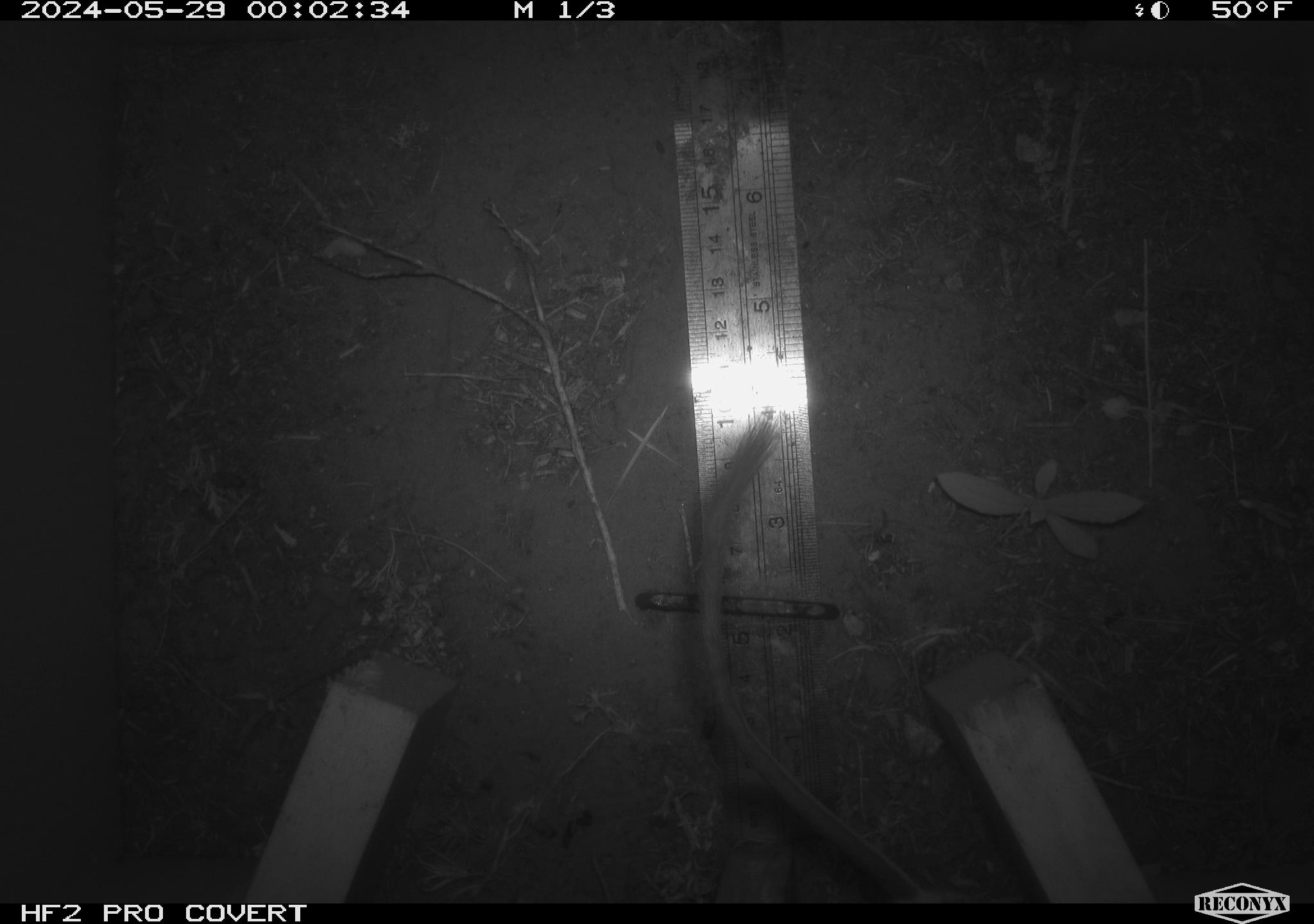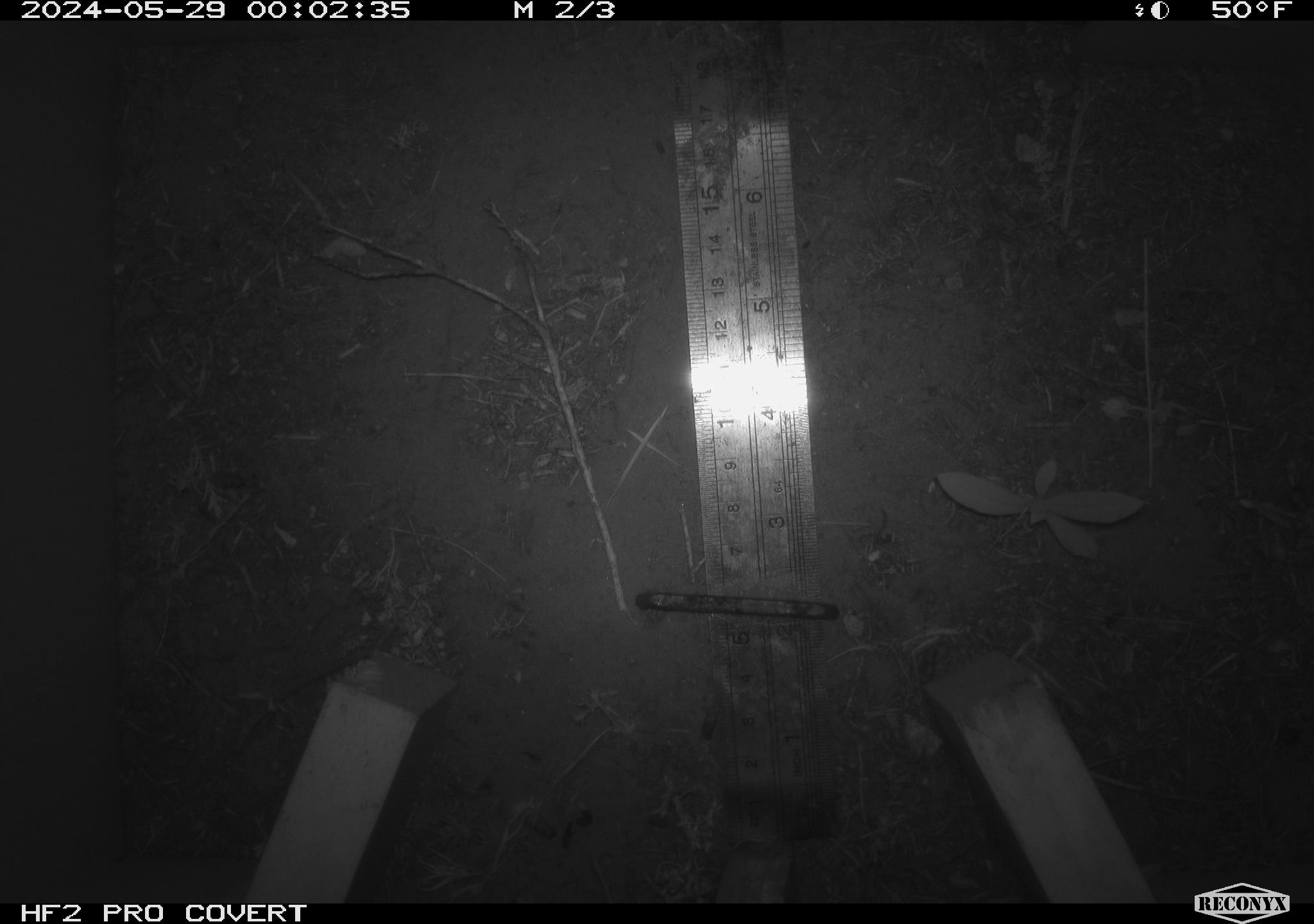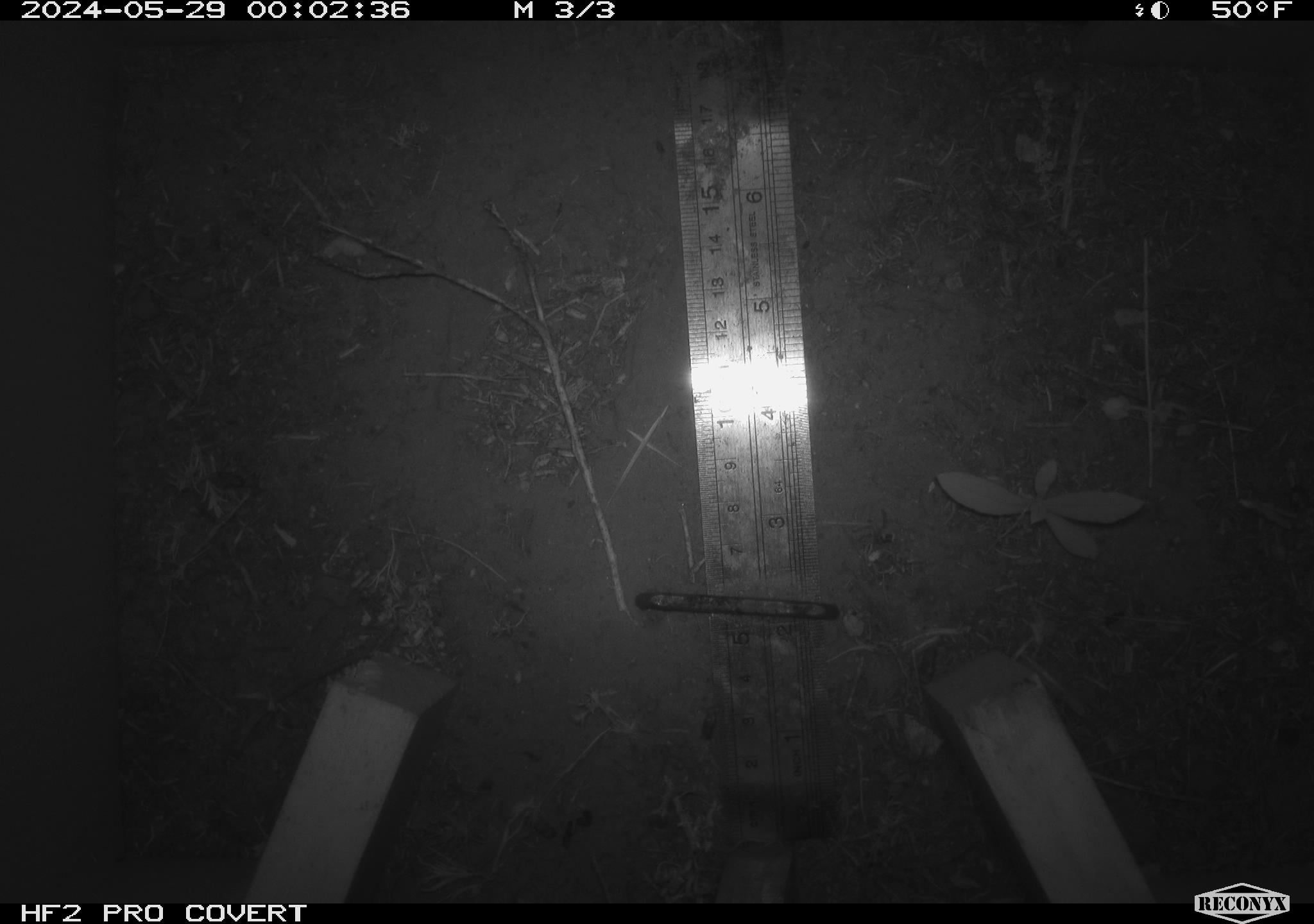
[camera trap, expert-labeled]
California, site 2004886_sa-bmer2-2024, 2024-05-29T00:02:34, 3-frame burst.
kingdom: Animalia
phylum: Chordata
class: Mammalia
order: Rodentia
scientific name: Rodentia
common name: woodrat or rat or mouse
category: woodrat or rat or mouse species